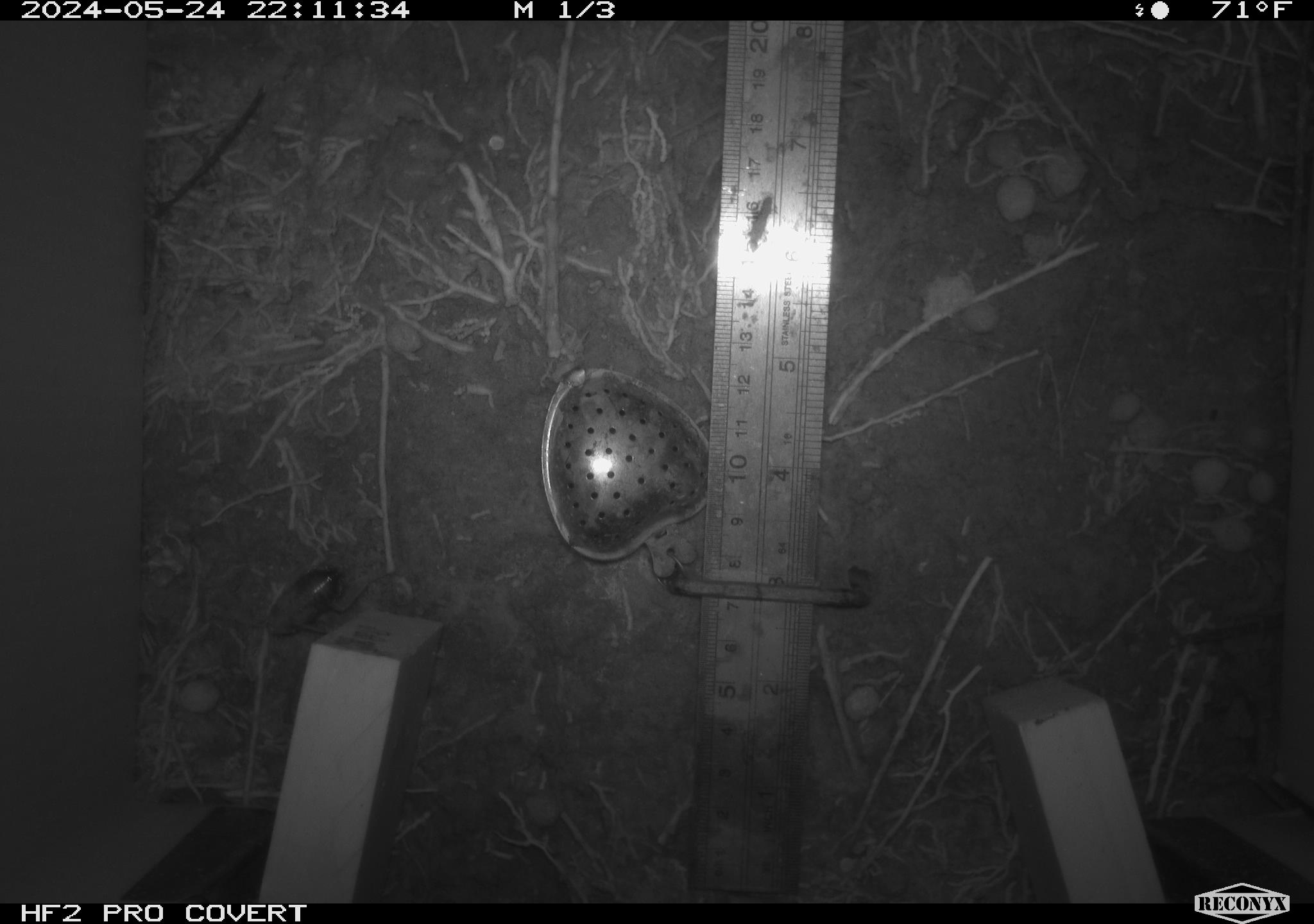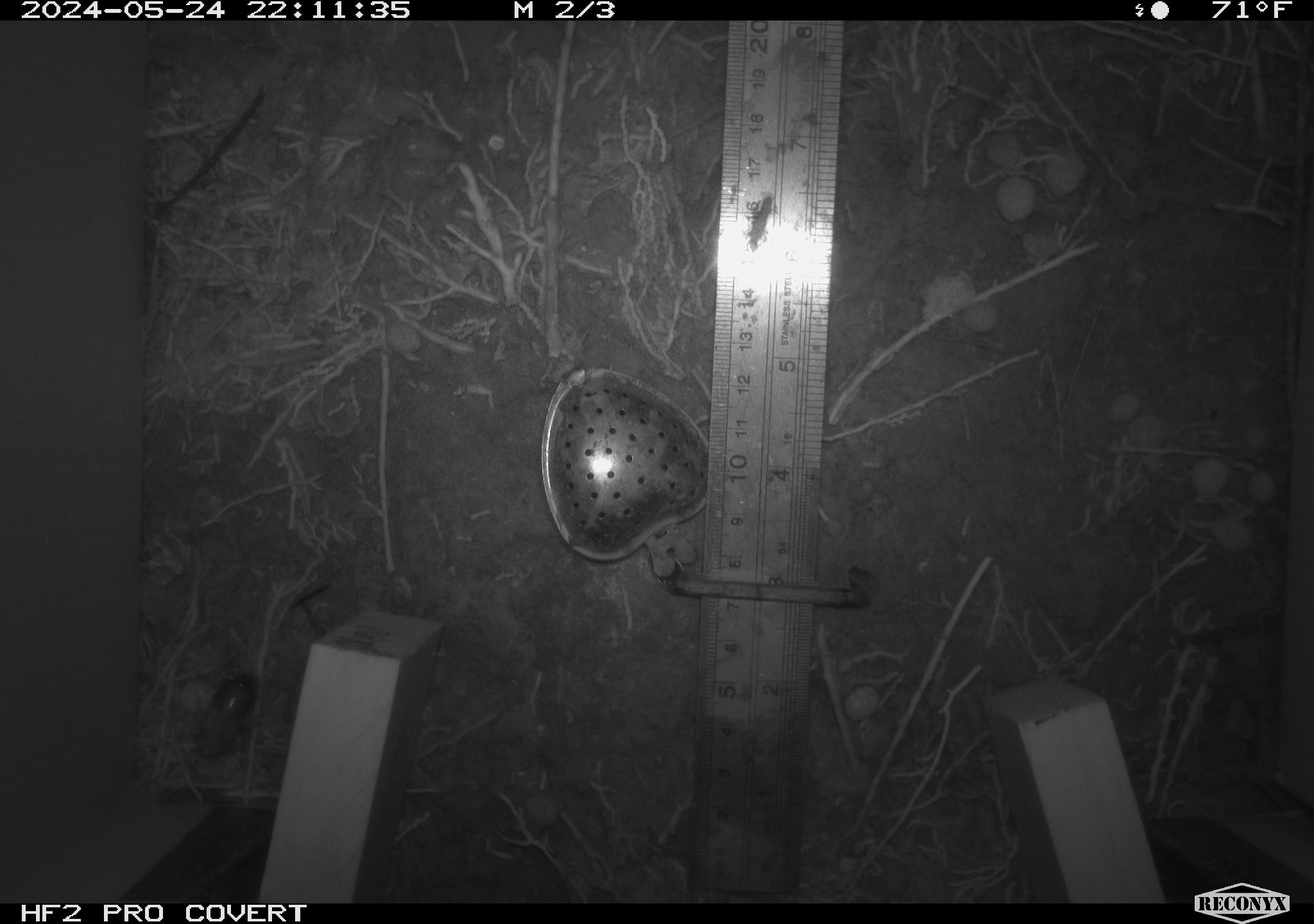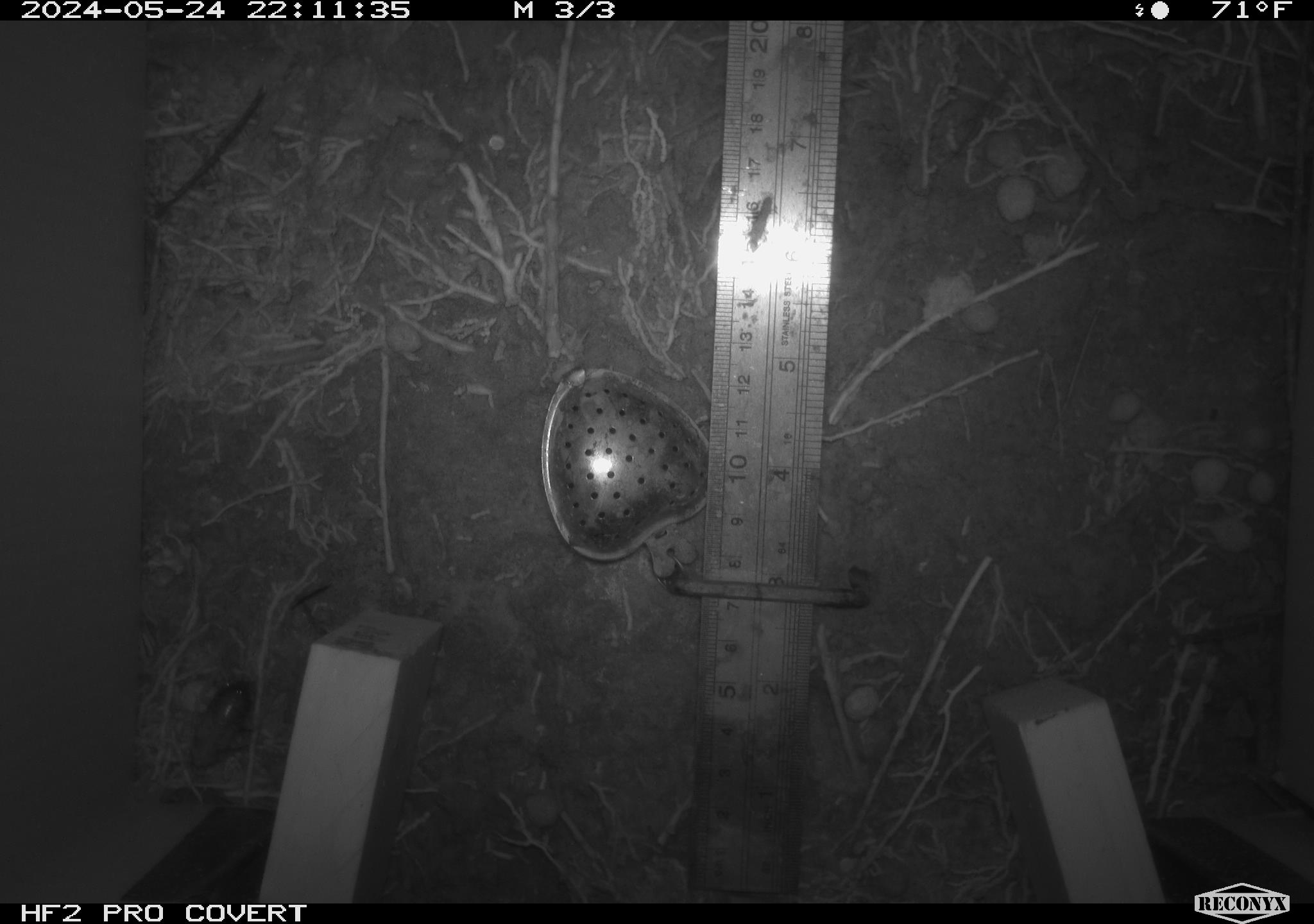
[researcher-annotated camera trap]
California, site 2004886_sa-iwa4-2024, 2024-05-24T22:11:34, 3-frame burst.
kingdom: Animalia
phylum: Arthropoda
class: Insecta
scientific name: Insecta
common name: insect